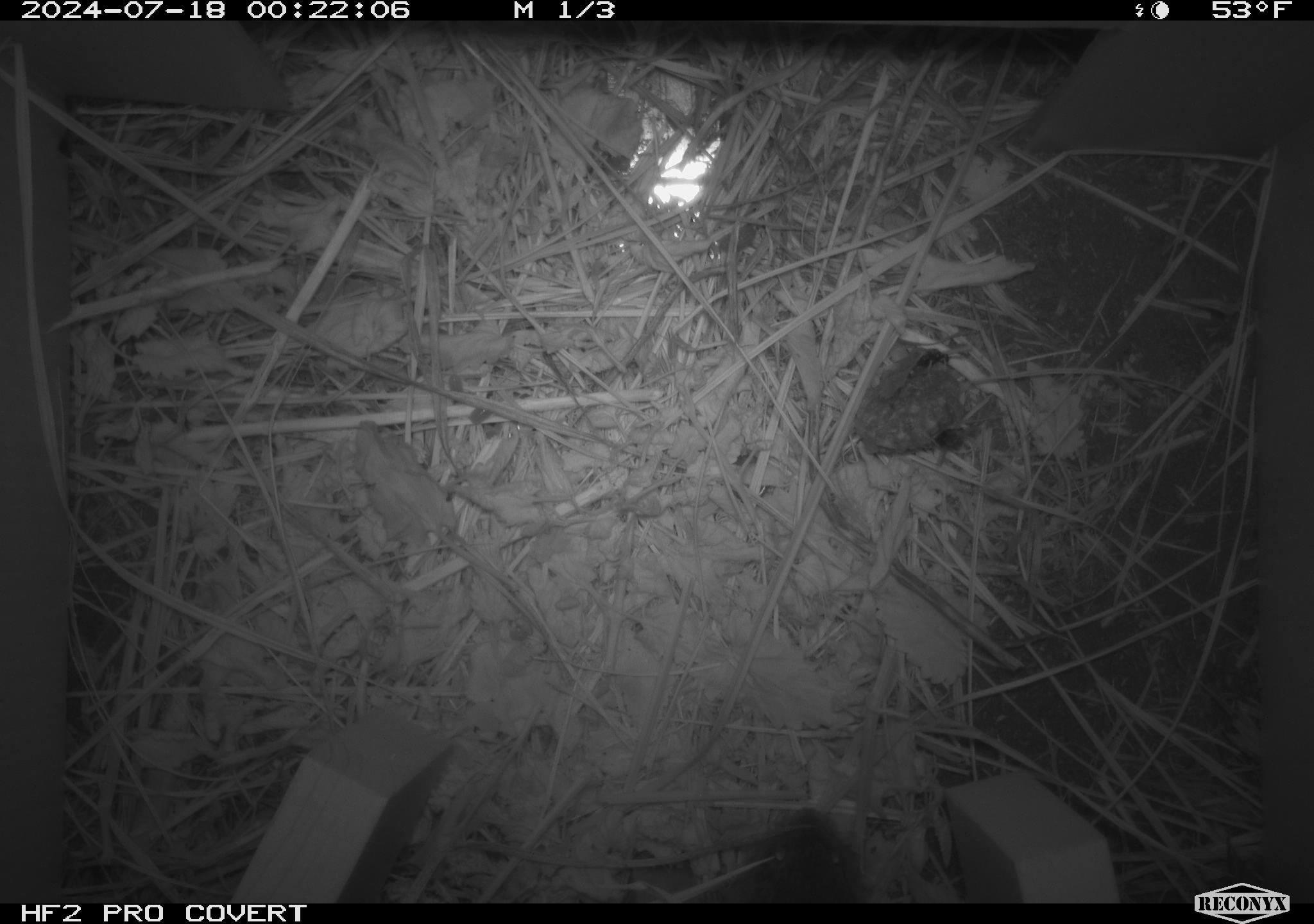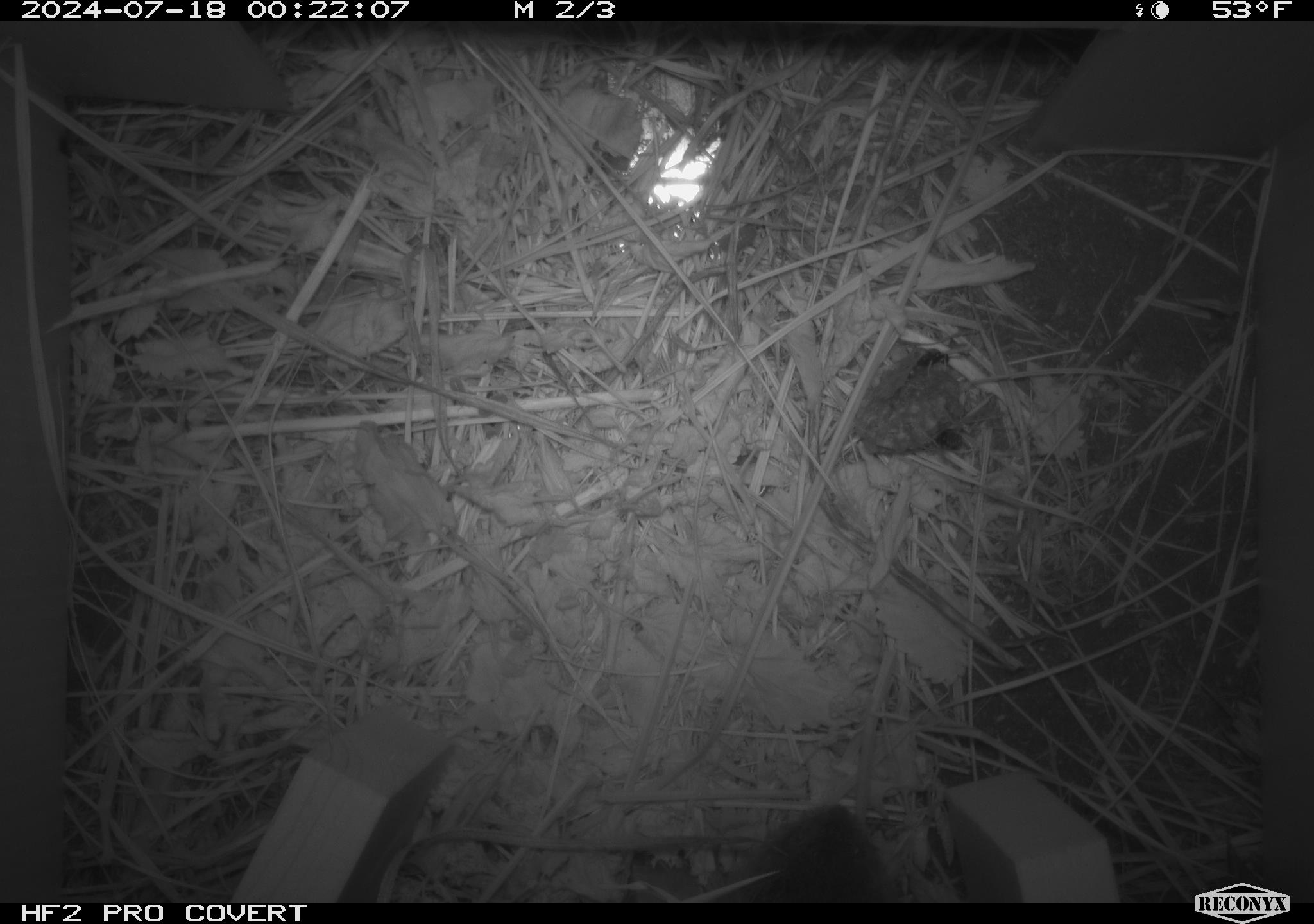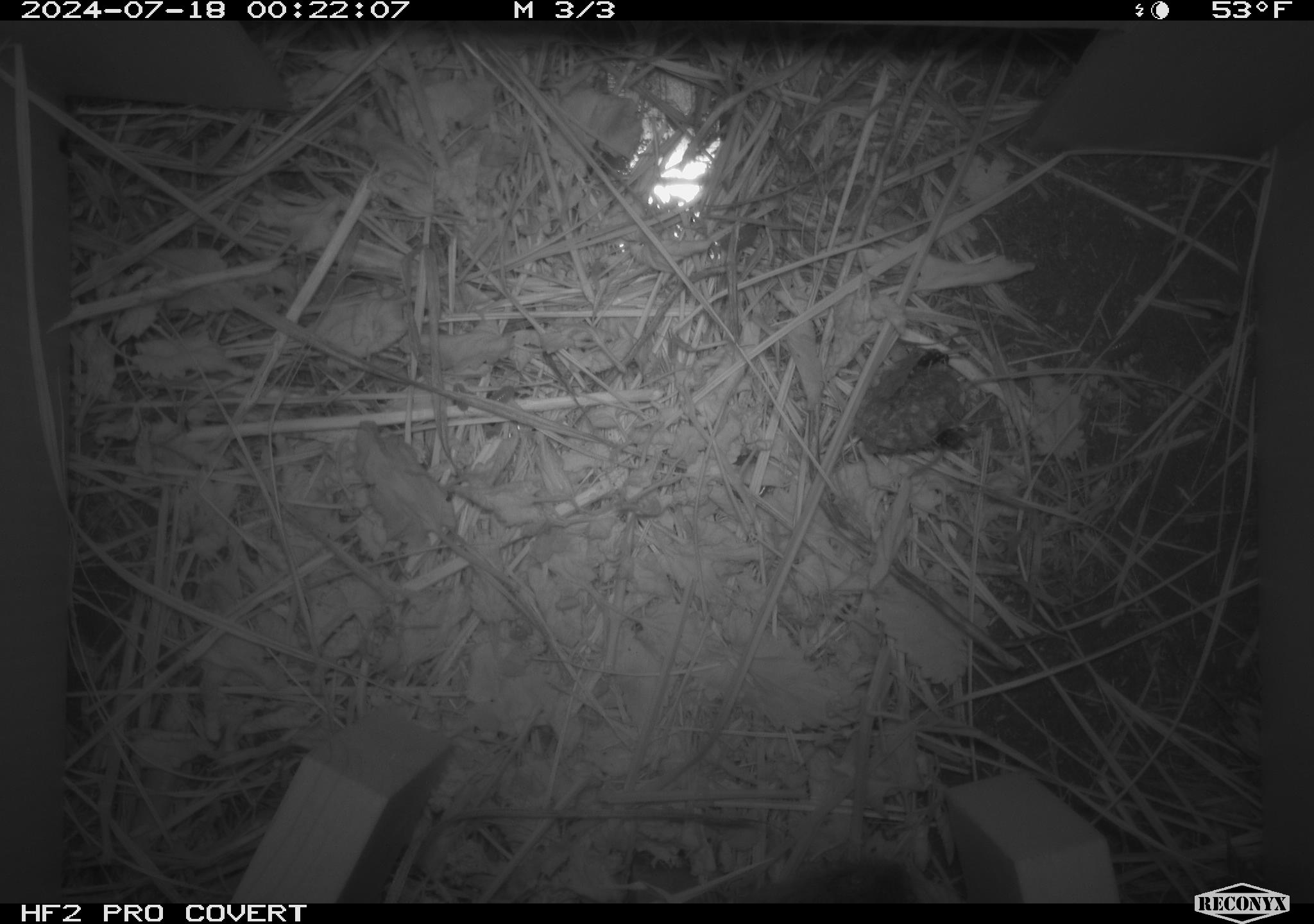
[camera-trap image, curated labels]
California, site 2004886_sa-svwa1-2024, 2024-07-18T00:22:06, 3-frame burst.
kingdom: Animalia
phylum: Arthropoda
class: Insecta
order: Hymenoptera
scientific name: Hymenoptera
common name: ants, bees, wasps, and sawflies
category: hymenoptera order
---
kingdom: Animalia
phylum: Chordata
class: Mammalia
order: Rodentia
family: Cricetidae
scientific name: Arvicolinae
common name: voles, lemmings, and muskrats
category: arvicolinae subfamily